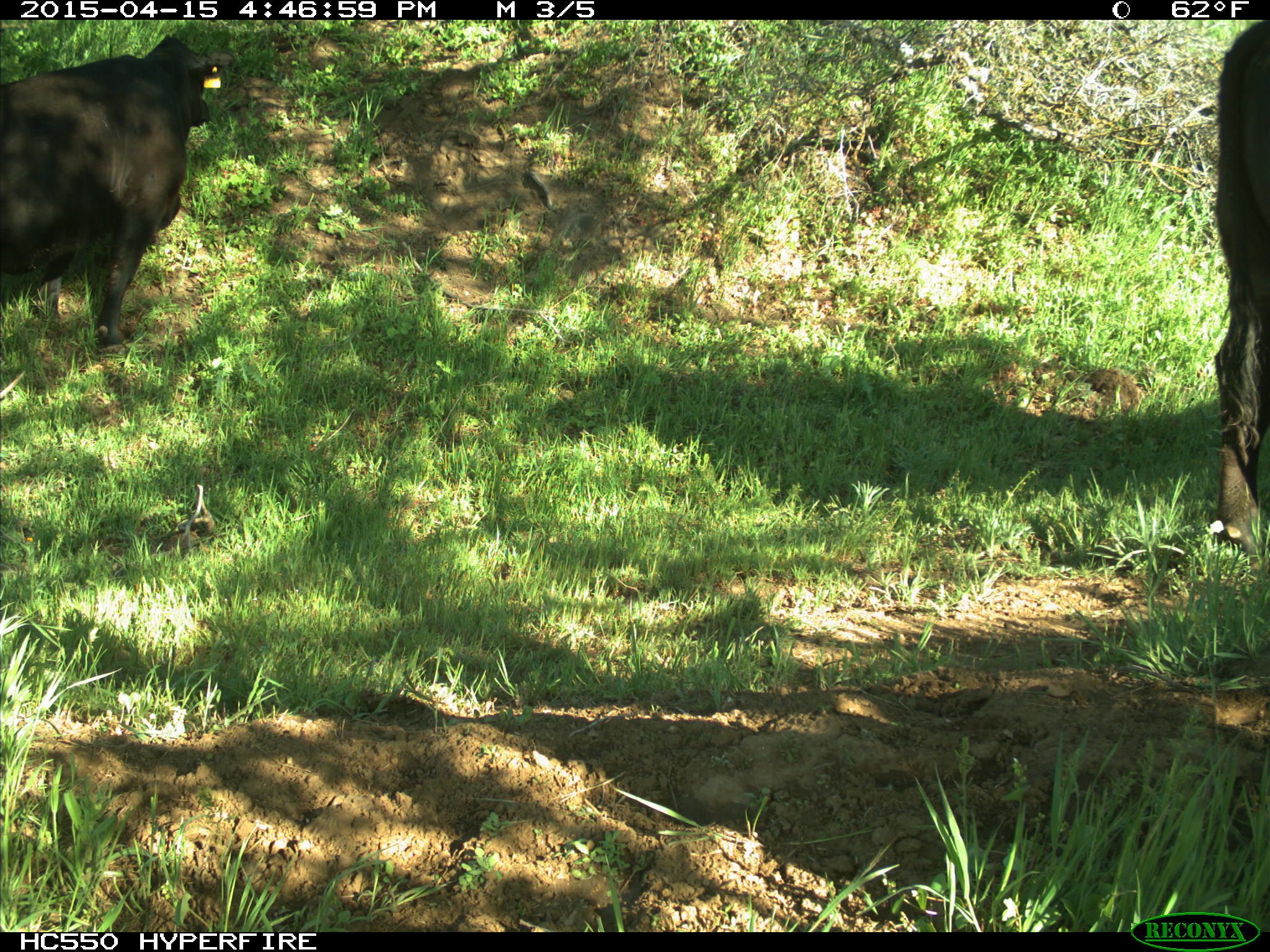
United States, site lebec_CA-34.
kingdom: Animalia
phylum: Chordata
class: Mammalia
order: Artiodactyla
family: Bovidae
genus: Bos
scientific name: Bos taurus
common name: domestic cow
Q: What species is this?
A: Bos taurus (domestic cow).